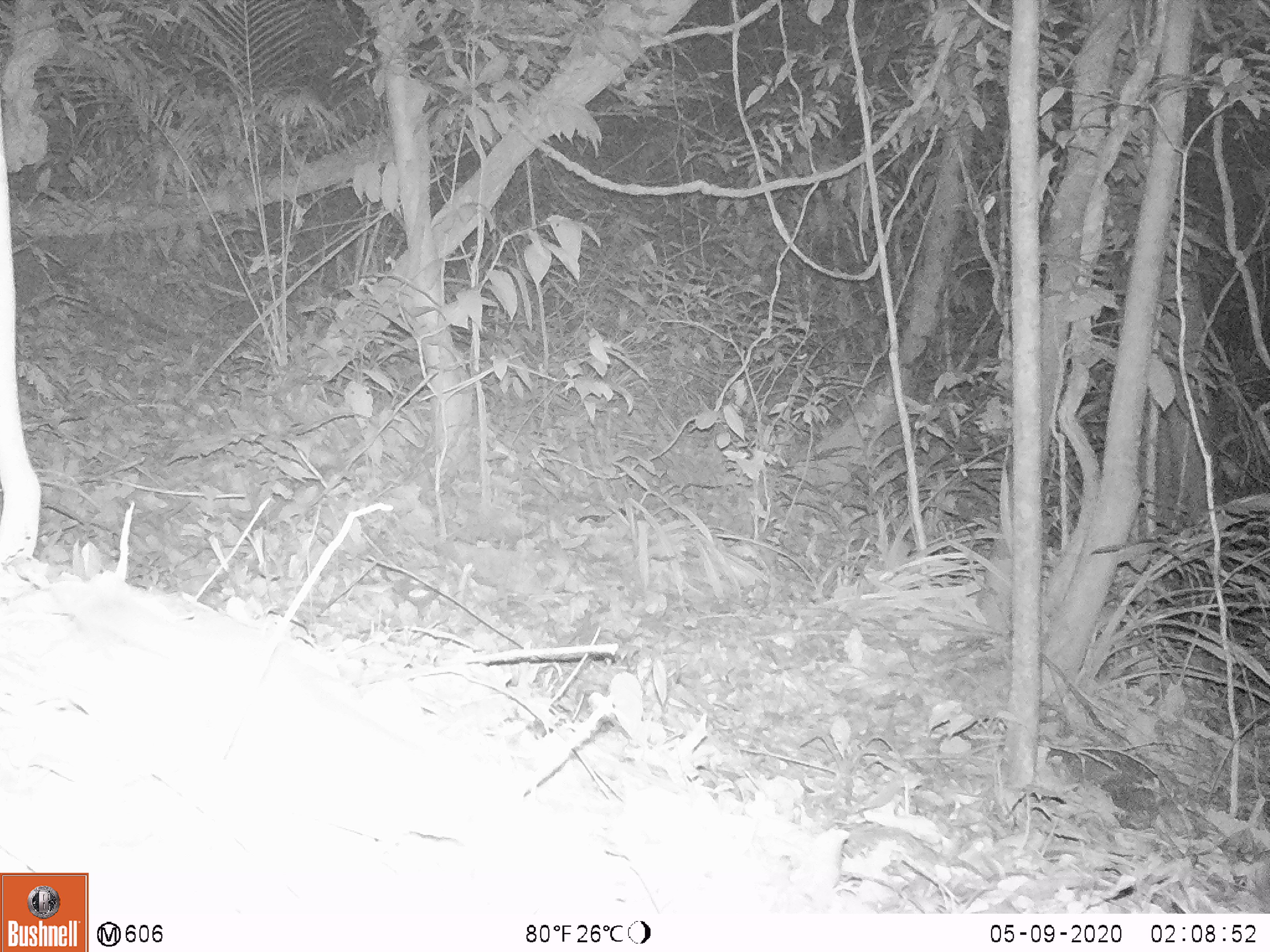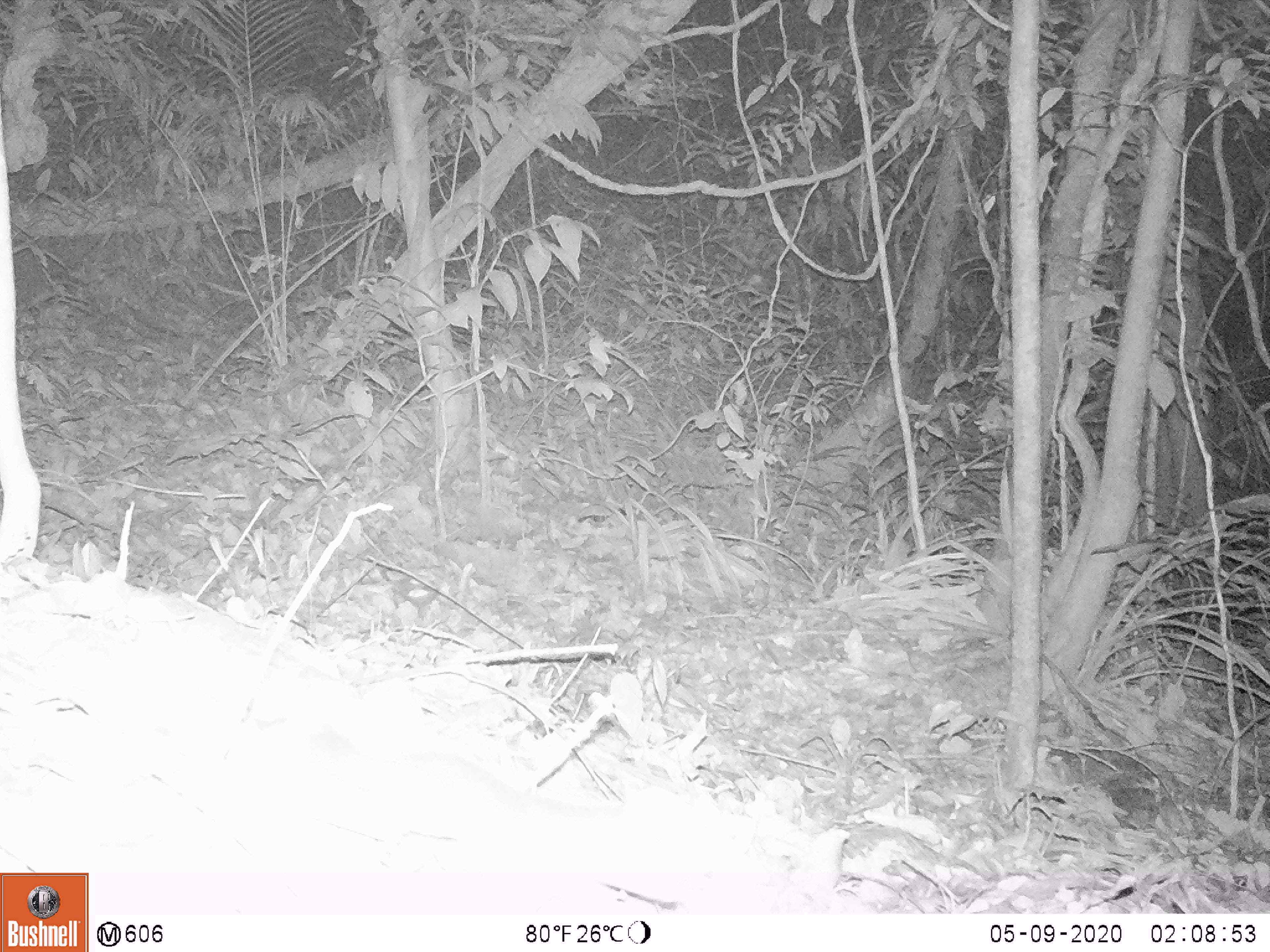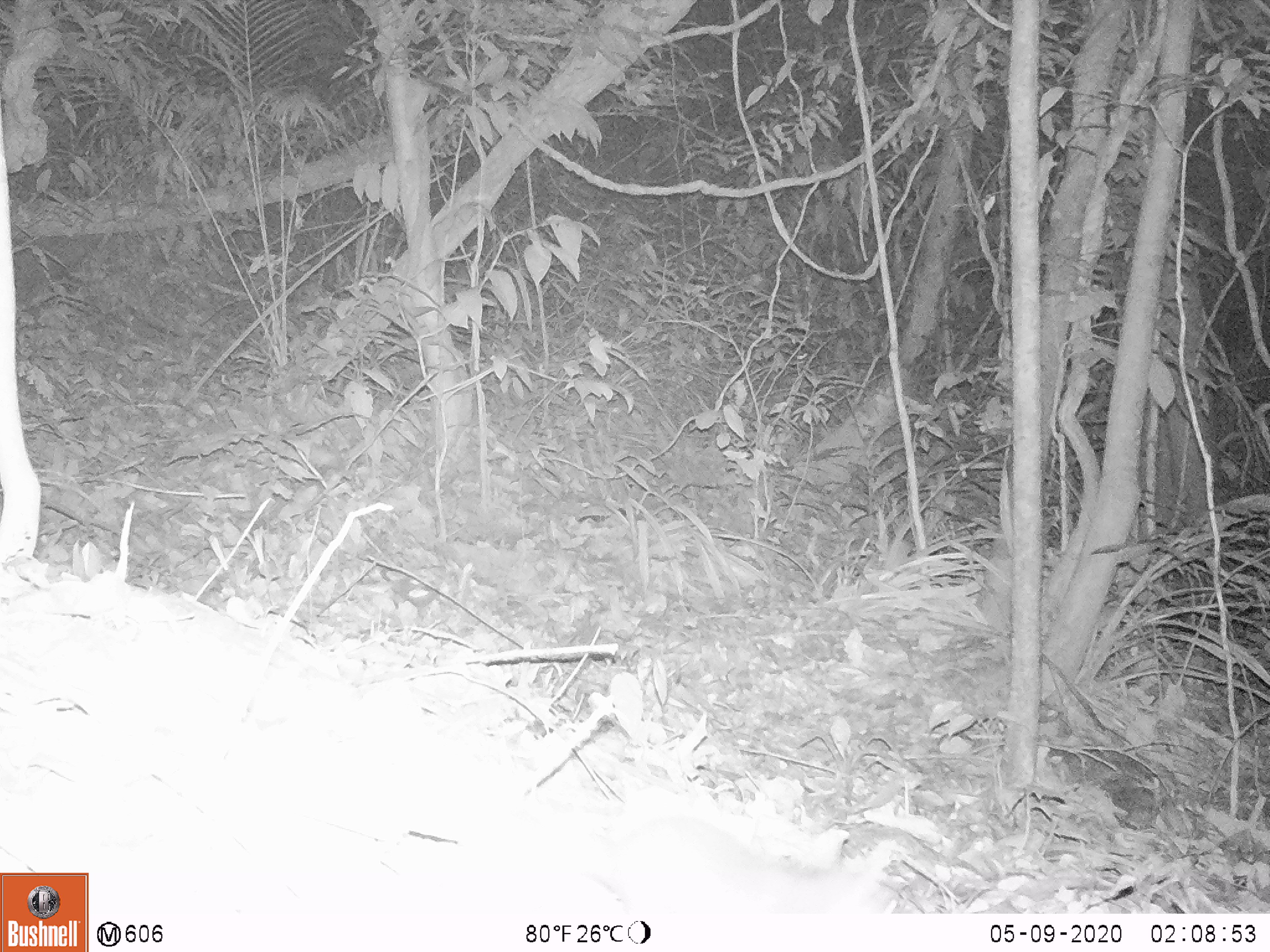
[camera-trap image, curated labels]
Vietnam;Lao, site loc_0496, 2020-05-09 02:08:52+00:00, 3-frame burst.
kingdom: Animalia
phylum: Chordata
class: Mammalia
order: Carnivora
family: Mustelidae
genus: Melogale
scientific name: Melogale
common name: ferret badger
Ferret badger (Melogale). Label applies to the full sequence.